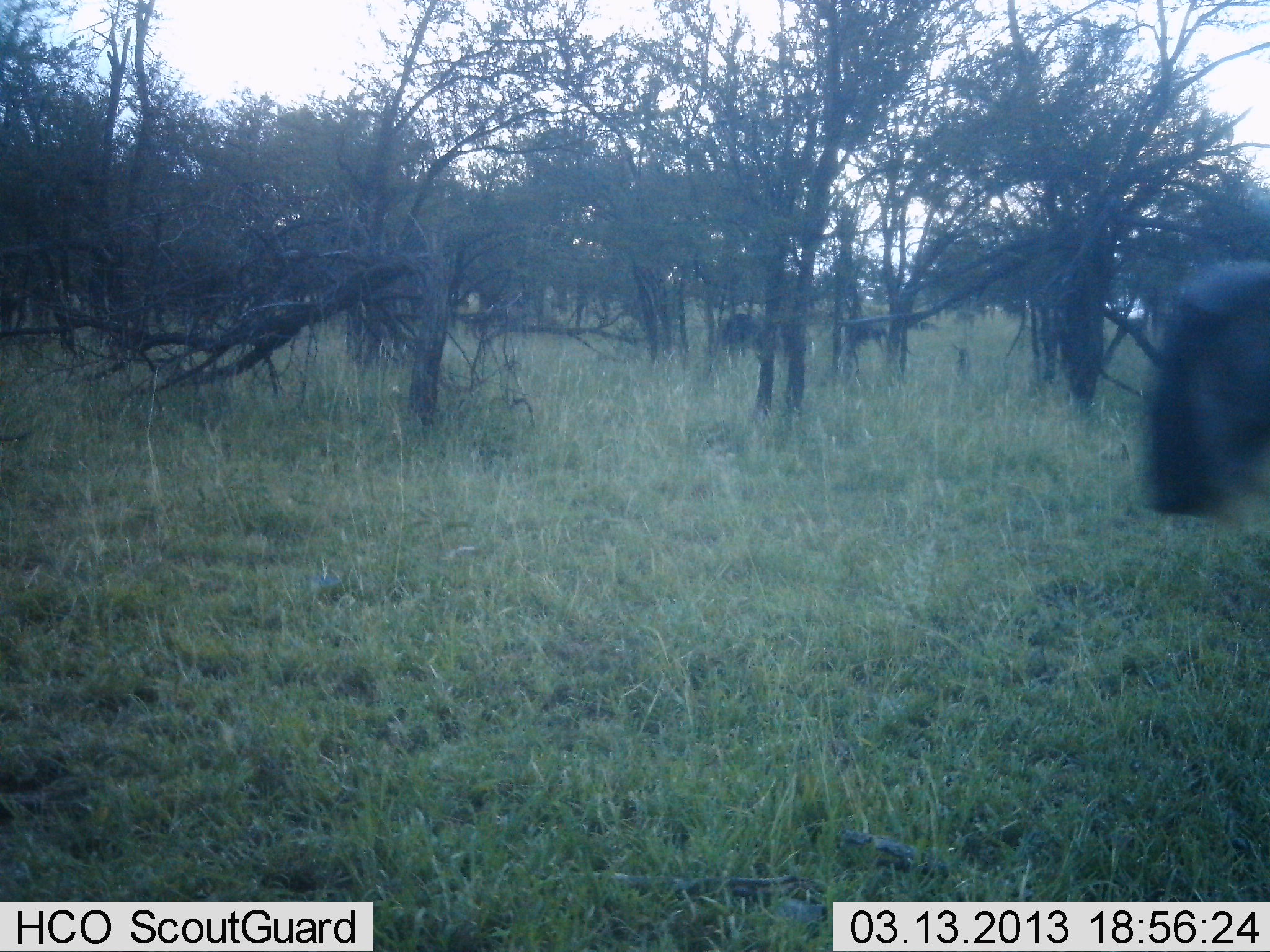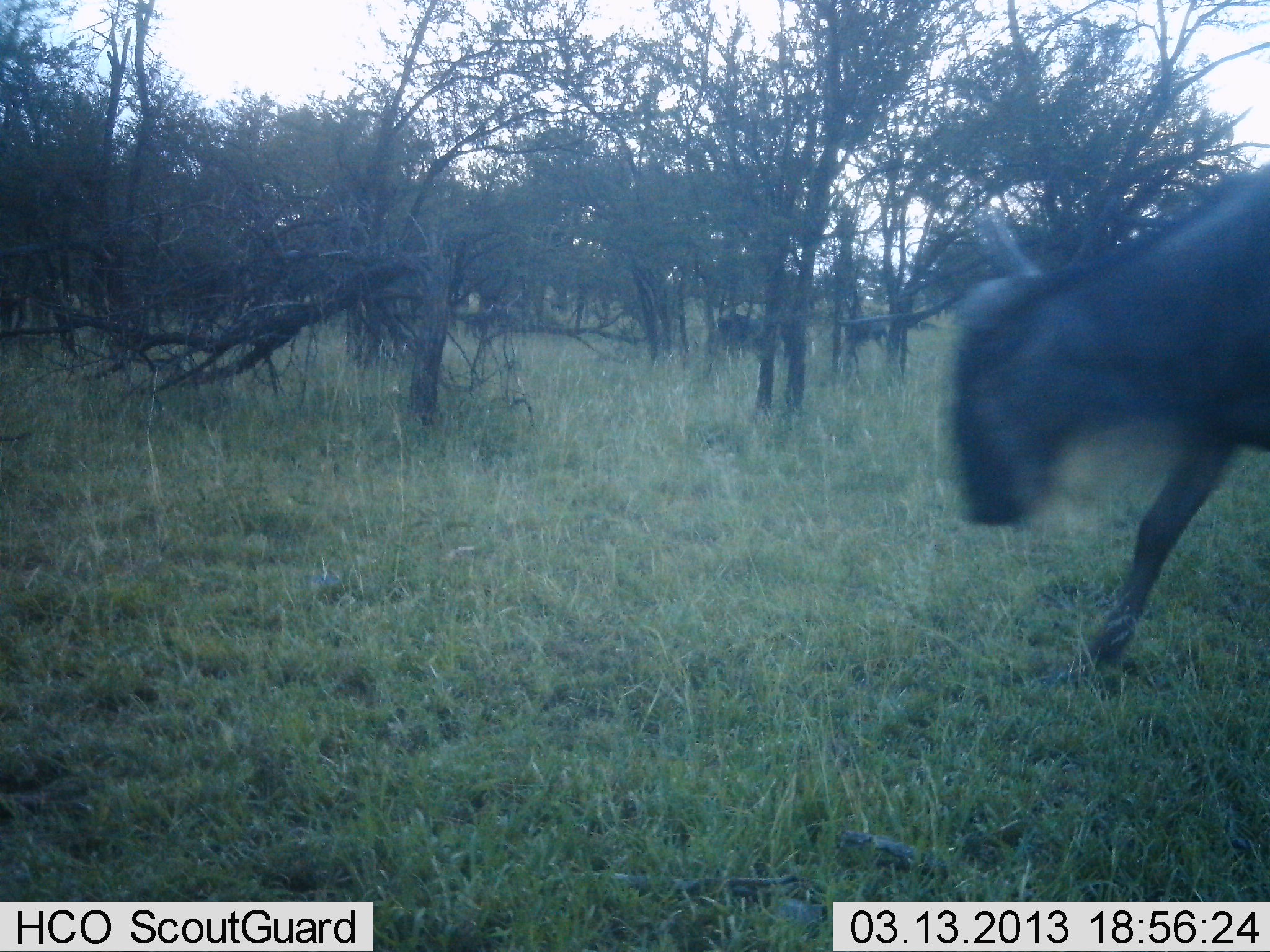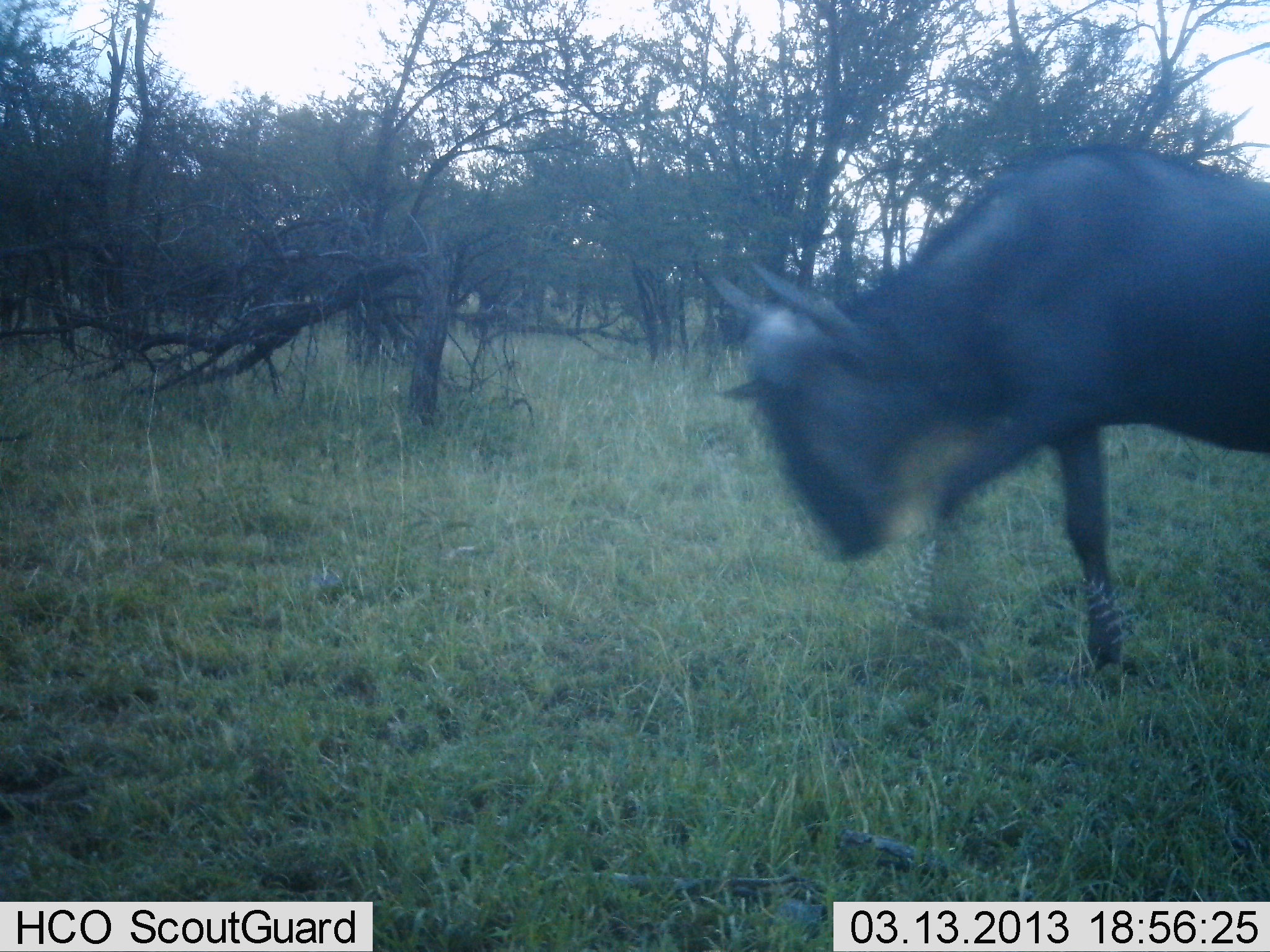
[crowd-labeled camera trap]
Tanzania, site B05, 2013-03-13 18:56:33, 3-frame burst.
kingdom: Animalia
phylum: Chordata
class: Mammalia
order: Artiodactyla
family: Bovidae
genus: Connochaetes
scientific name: Connochaetes taurinus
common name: blue wildebeest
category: wildebeest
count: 1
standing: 9%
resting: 4%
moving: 100%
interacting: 0%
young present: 0%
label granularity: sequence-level